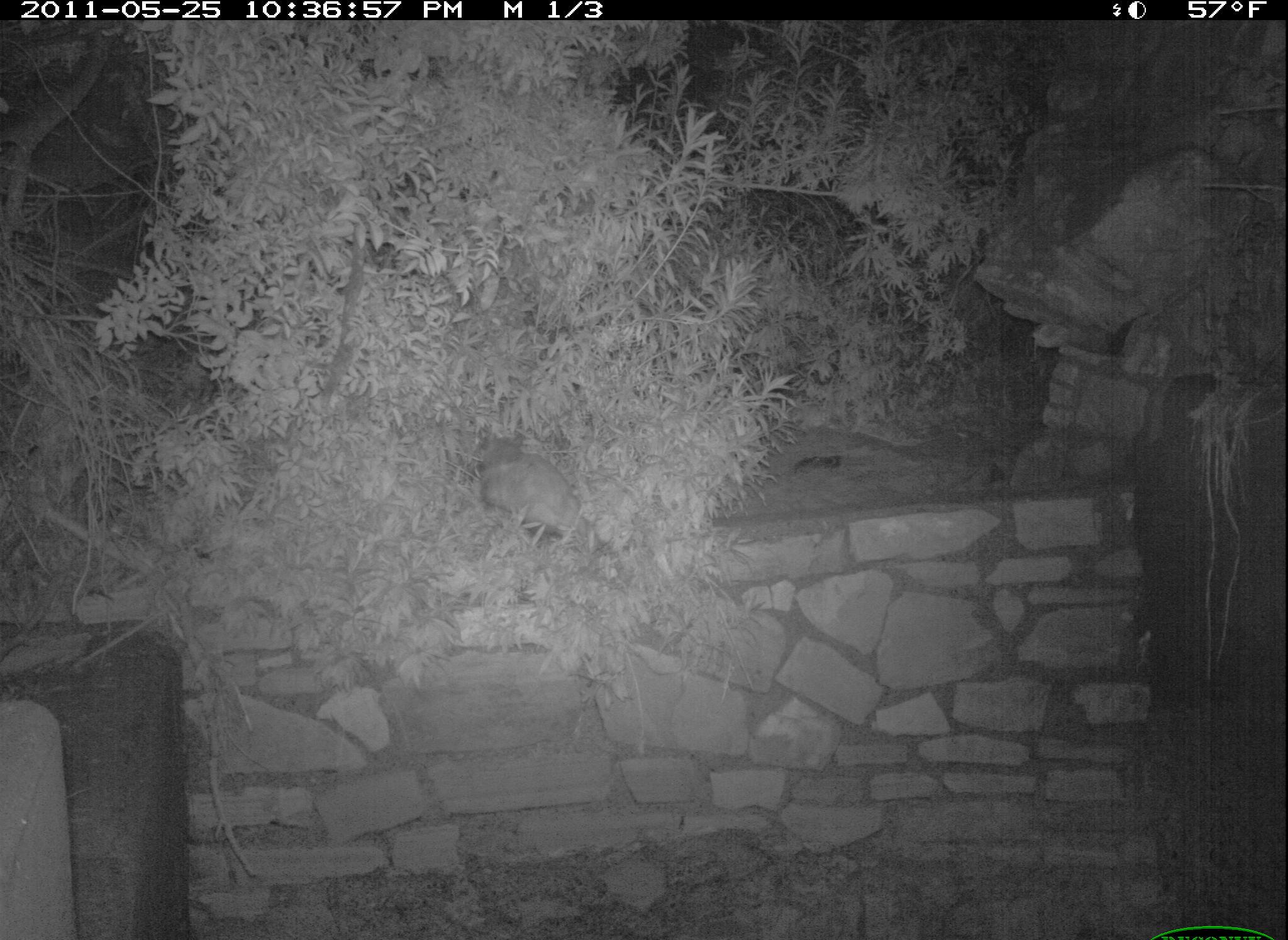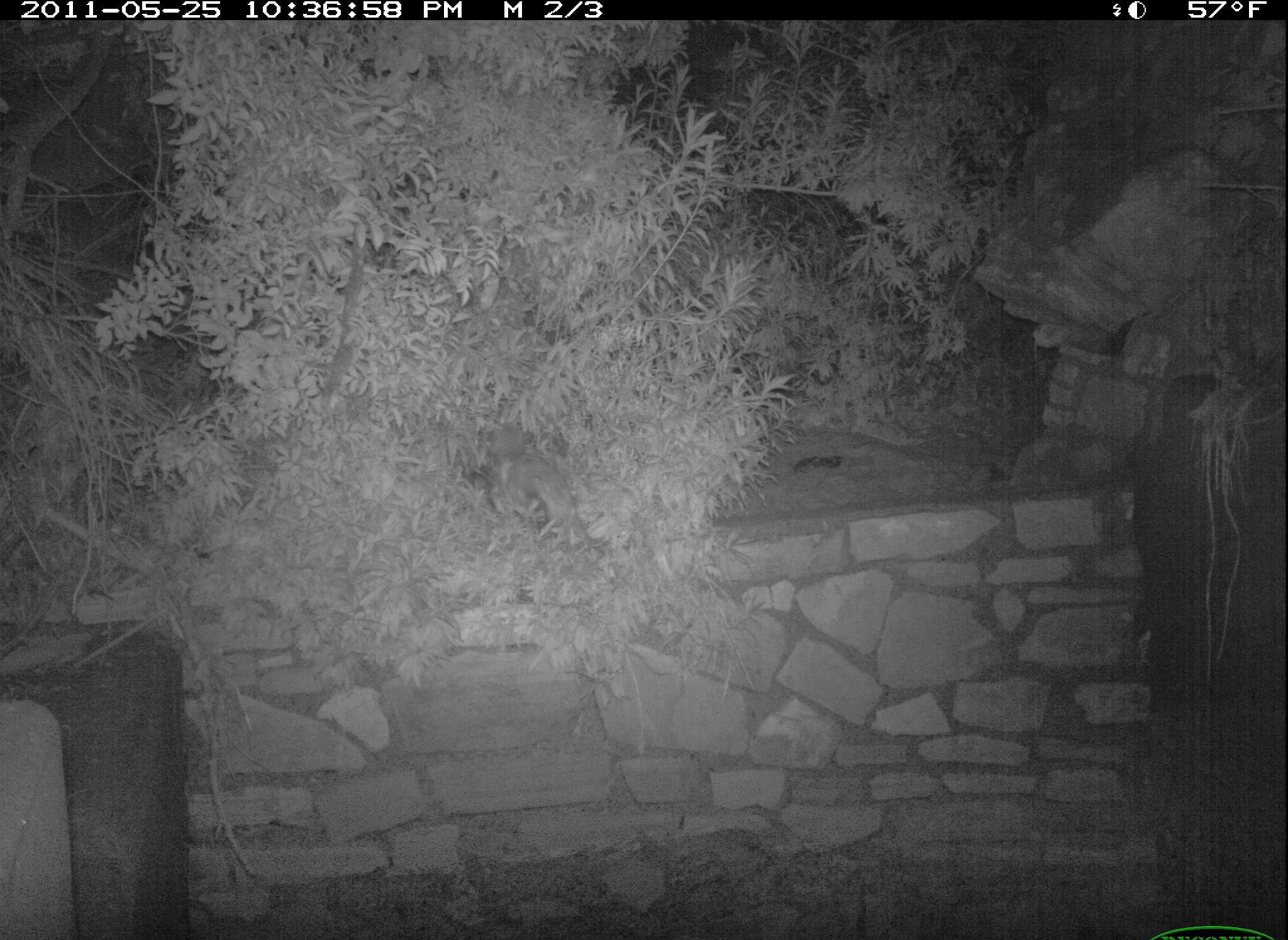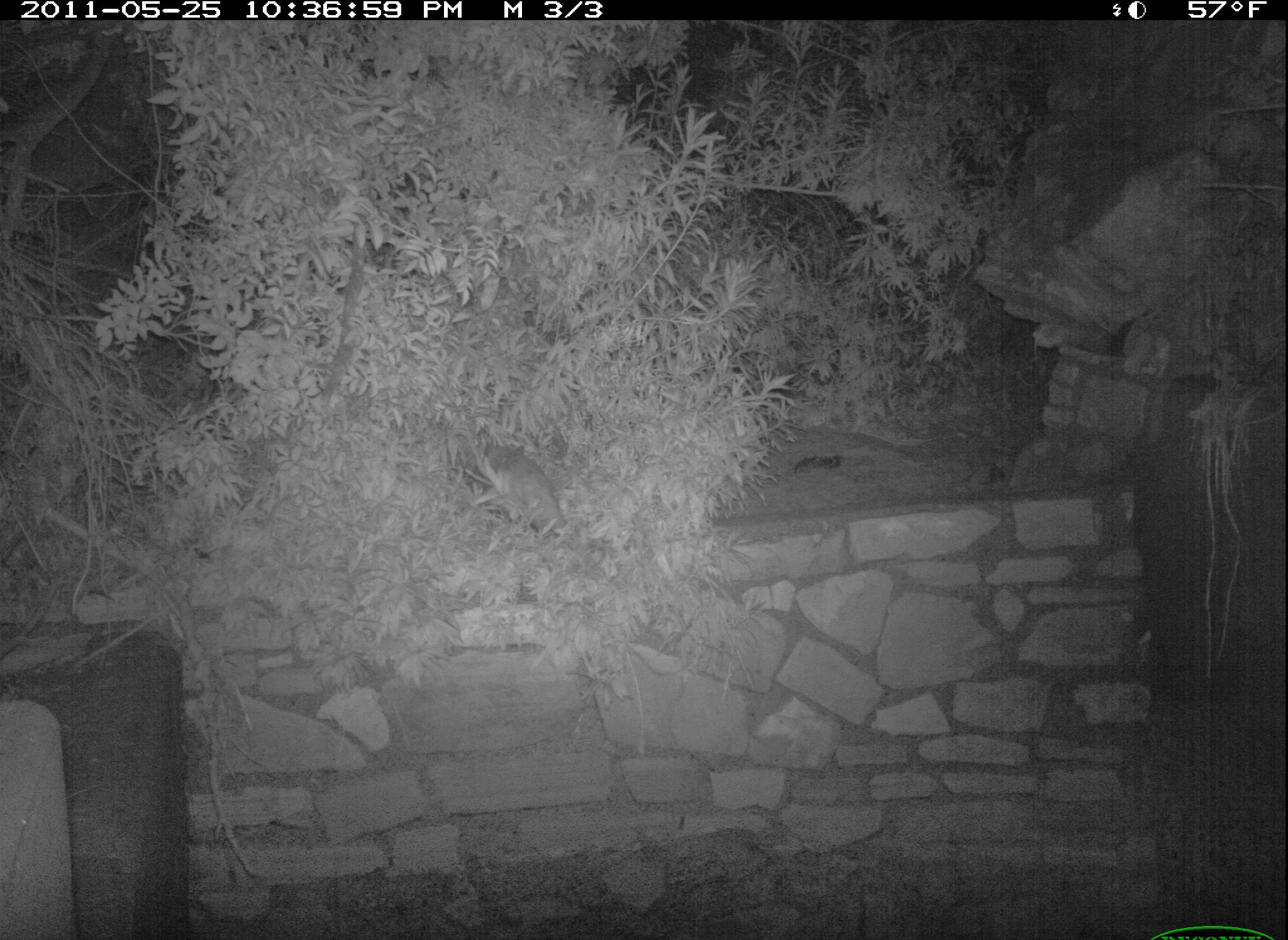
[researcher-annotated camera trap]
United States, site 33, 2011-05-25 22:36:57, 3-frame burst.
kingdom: Animalia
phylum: Chordata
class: Mammalia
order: Didelphimorphia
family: Didelphidae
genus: Didelphis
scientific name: Didelphis virginiana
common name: virginia opossum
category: opossum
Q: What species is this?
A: Opossum (virginia opossum) (Didelphis virginiana).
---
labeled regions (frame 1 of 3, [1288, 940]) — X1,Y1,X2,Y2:
opossum: 470,428,613,559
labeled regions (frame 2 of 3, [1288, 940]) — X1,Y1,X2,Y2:
opossum: 459,403,612,572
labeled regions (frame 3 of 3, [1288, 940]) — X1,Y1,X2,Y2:
opossum: 449,411,583,549